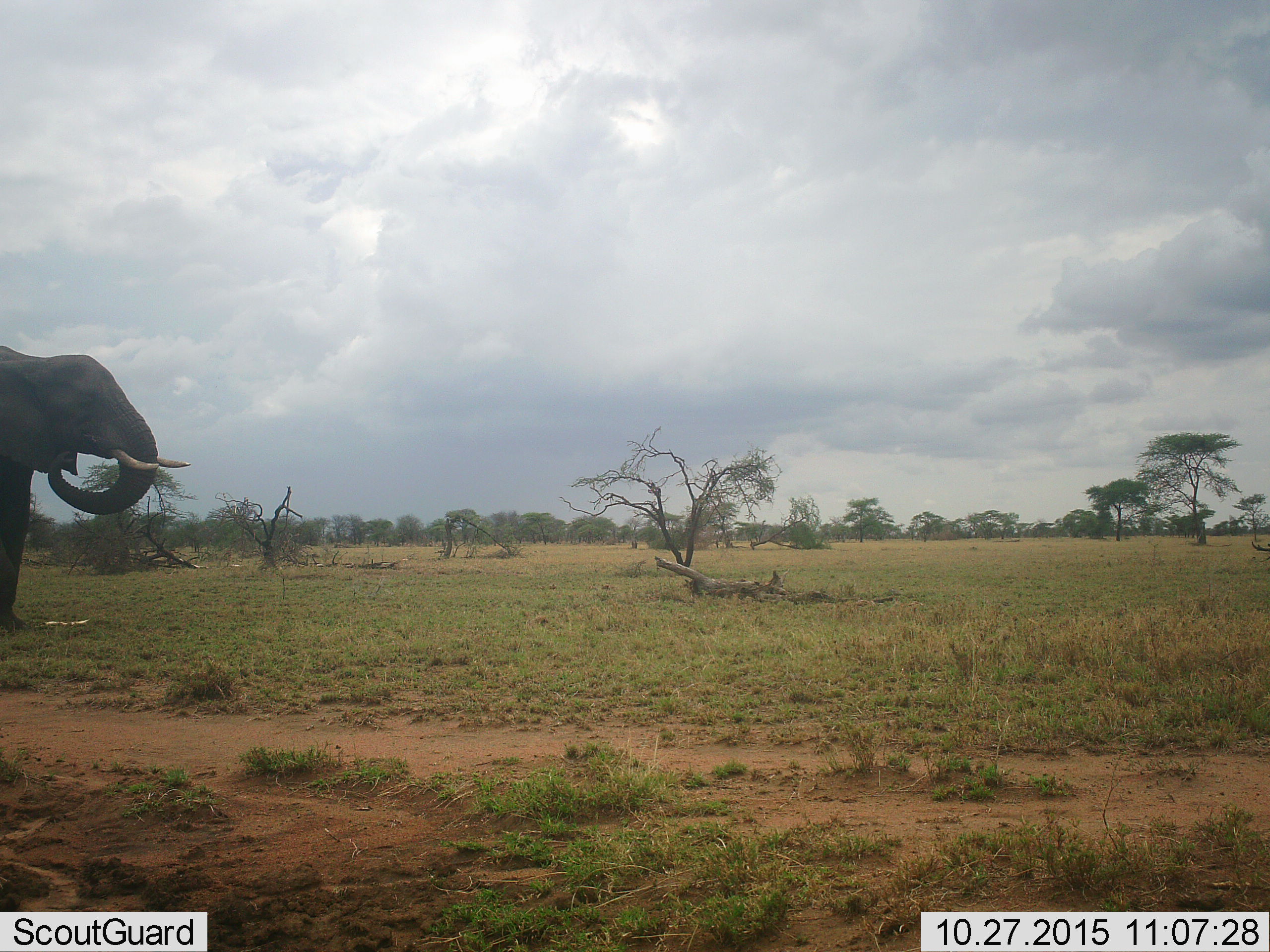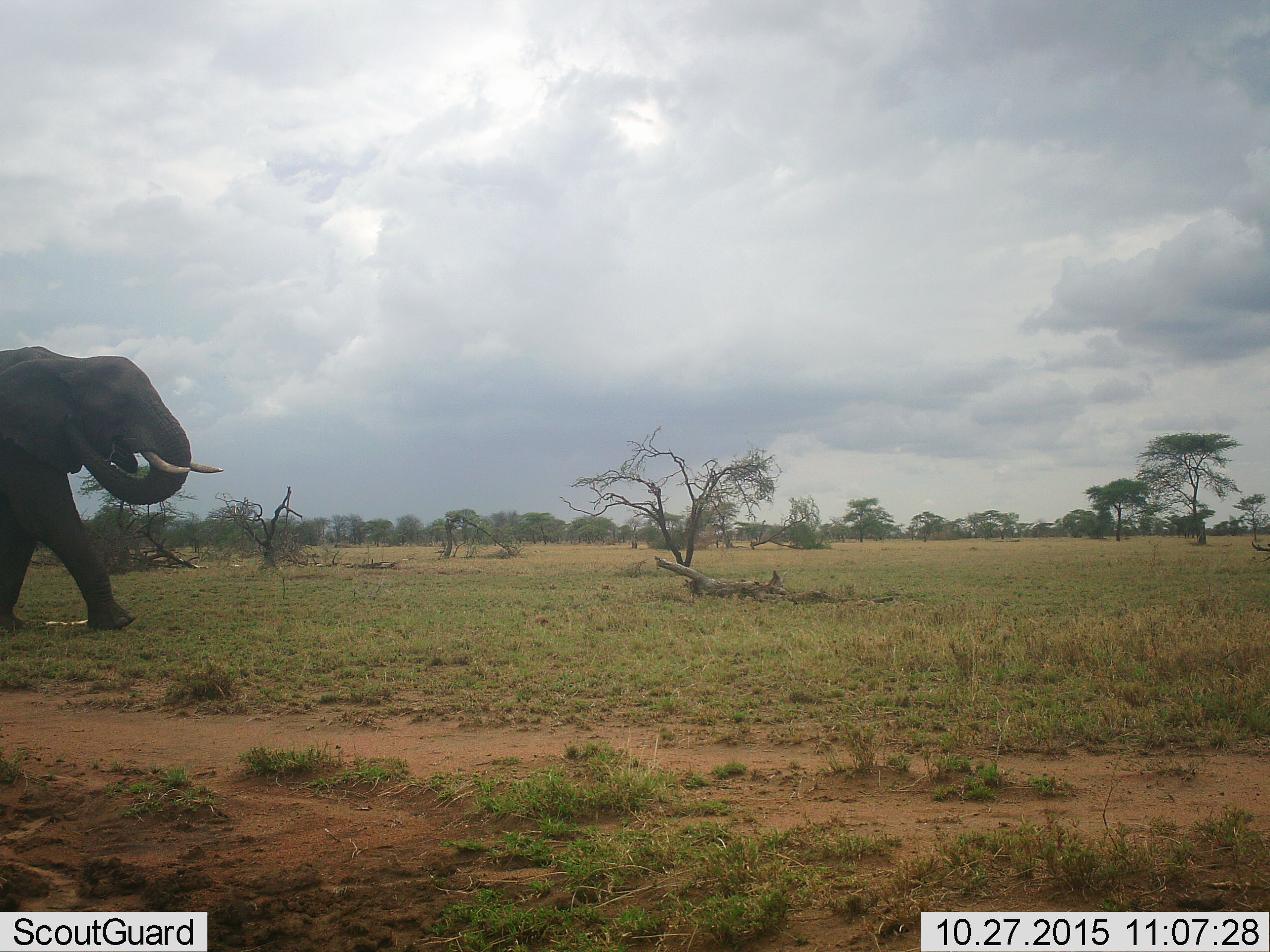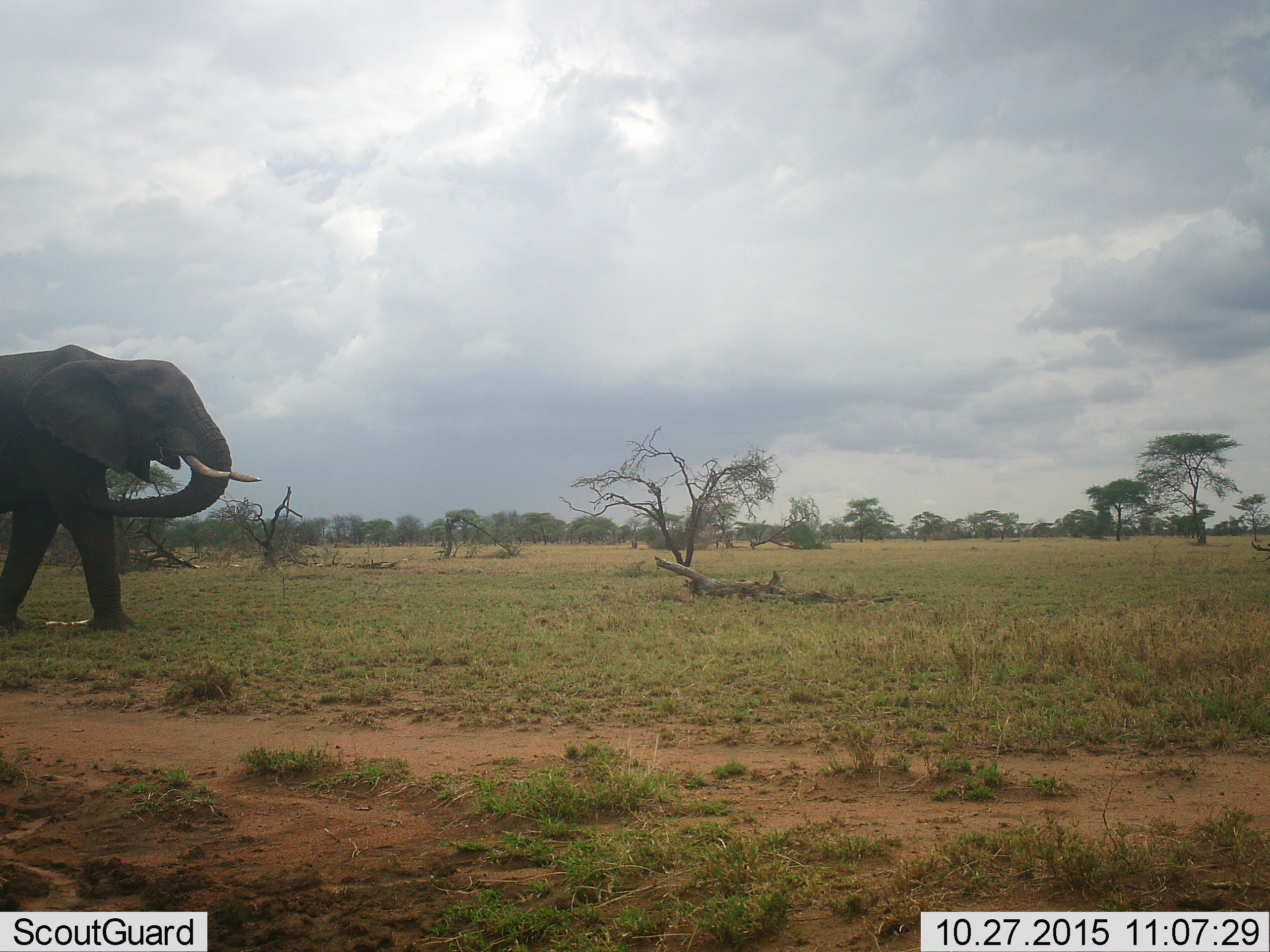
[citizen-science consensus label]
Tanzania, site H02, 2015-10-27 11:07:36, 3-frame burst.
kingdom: Animalia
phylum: Chordata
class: Mammalia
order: Proboscidea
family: Elephantidae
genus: Loxodonta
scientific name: Loxodonta africana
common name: african bush elephant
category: elephant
Elephant (african bush elephant) (Loxodonta africana), count 1. Behavior (volunteer vote fractions): standing 20%, resting 0%, moving 90%, interacting 0%. Young present (vote fraction): 0%. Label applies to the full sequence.